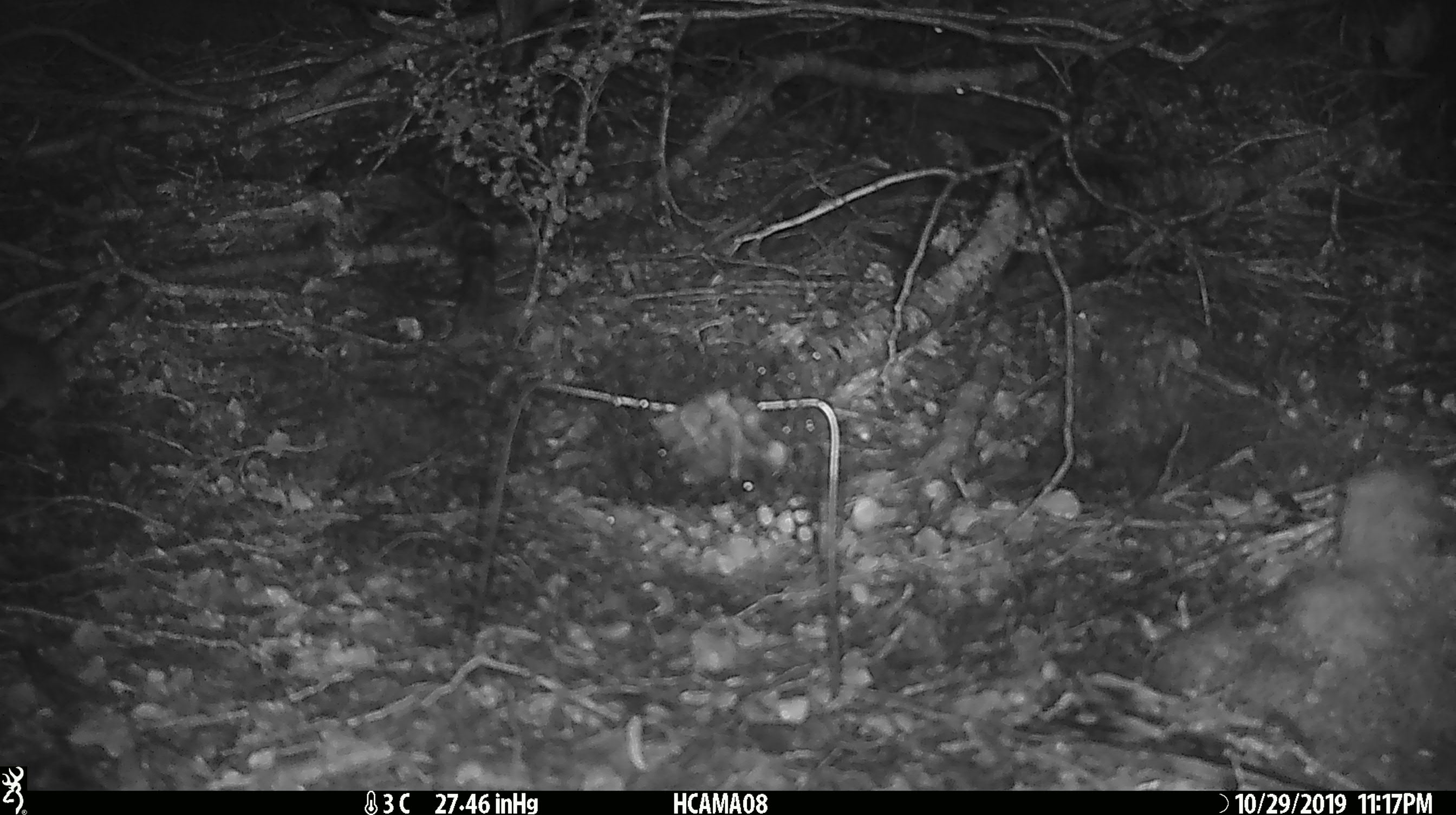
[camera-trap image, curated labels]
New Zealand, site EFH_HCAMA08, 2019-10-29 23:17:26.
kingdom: Animalia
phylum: Chordata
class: Mammalia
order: Rodentia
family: Muridae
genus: Mus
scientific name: Mus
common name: mouse